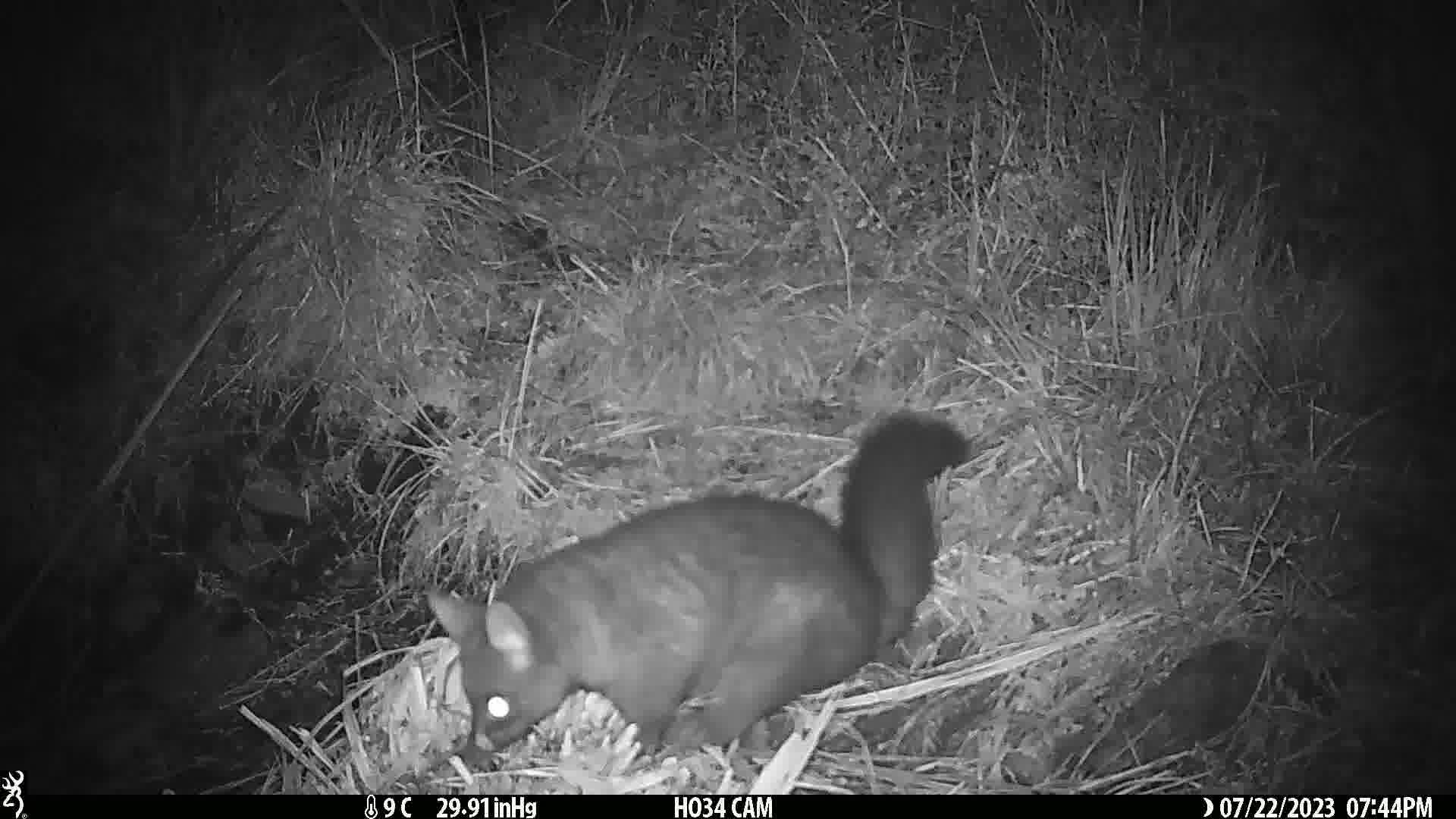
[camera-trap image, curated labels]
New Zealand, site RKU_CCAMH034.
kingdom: Animalia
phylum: Chordata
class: Mammalia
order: Diprotodontia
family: Phalangeridae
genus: Trichosurus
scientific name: Trichosurus vulpecula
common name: common brushtail possum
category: possum